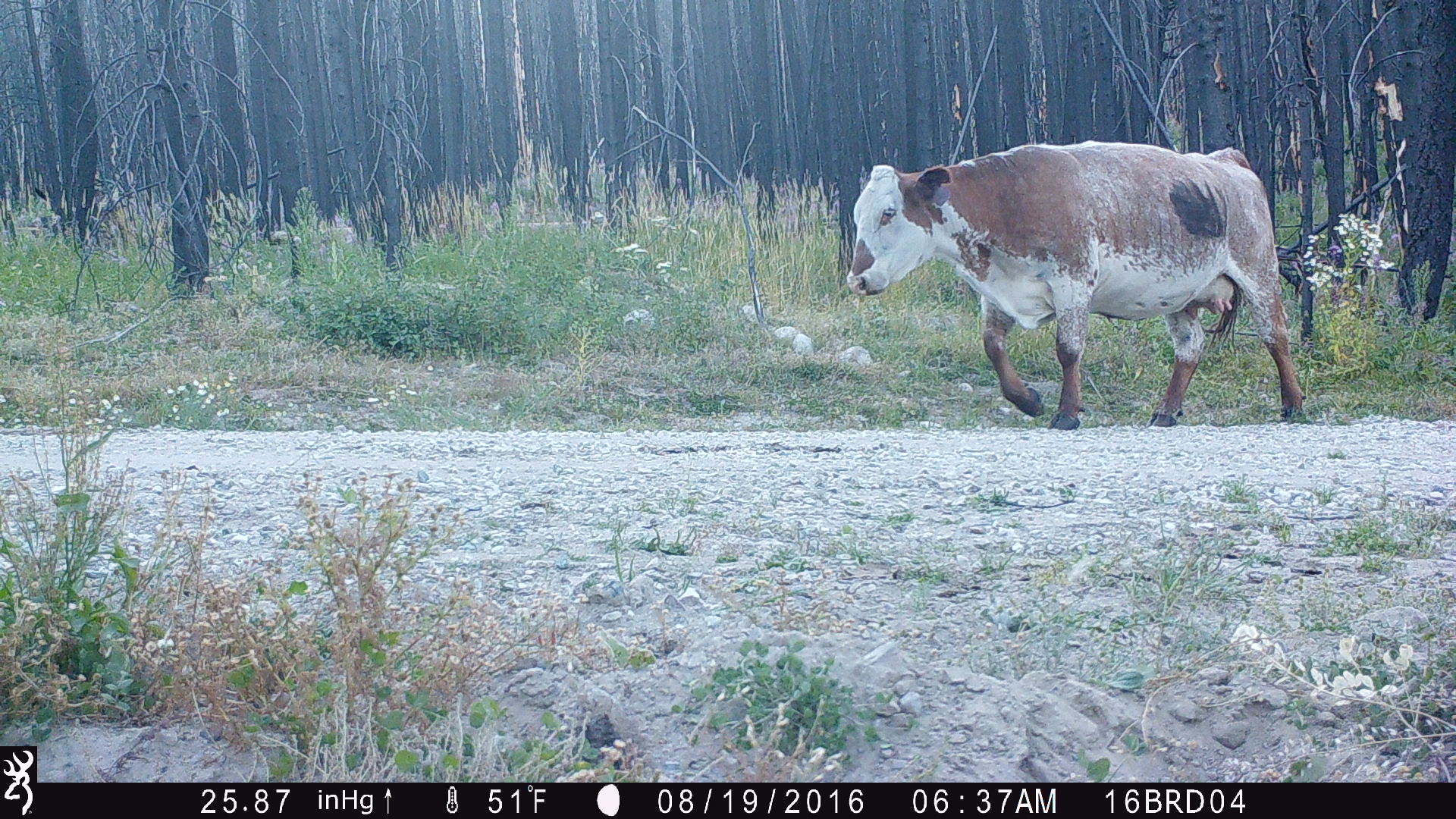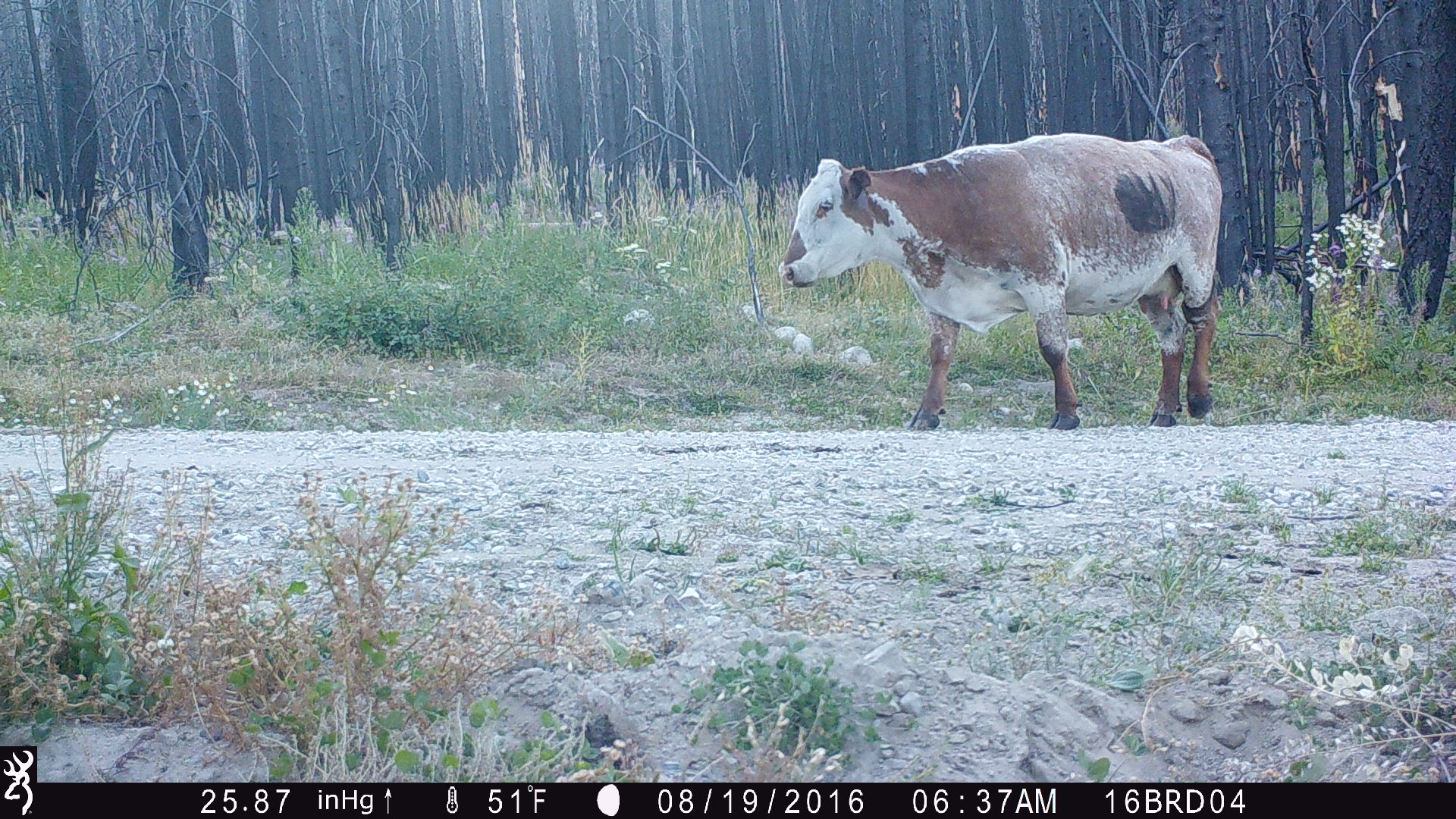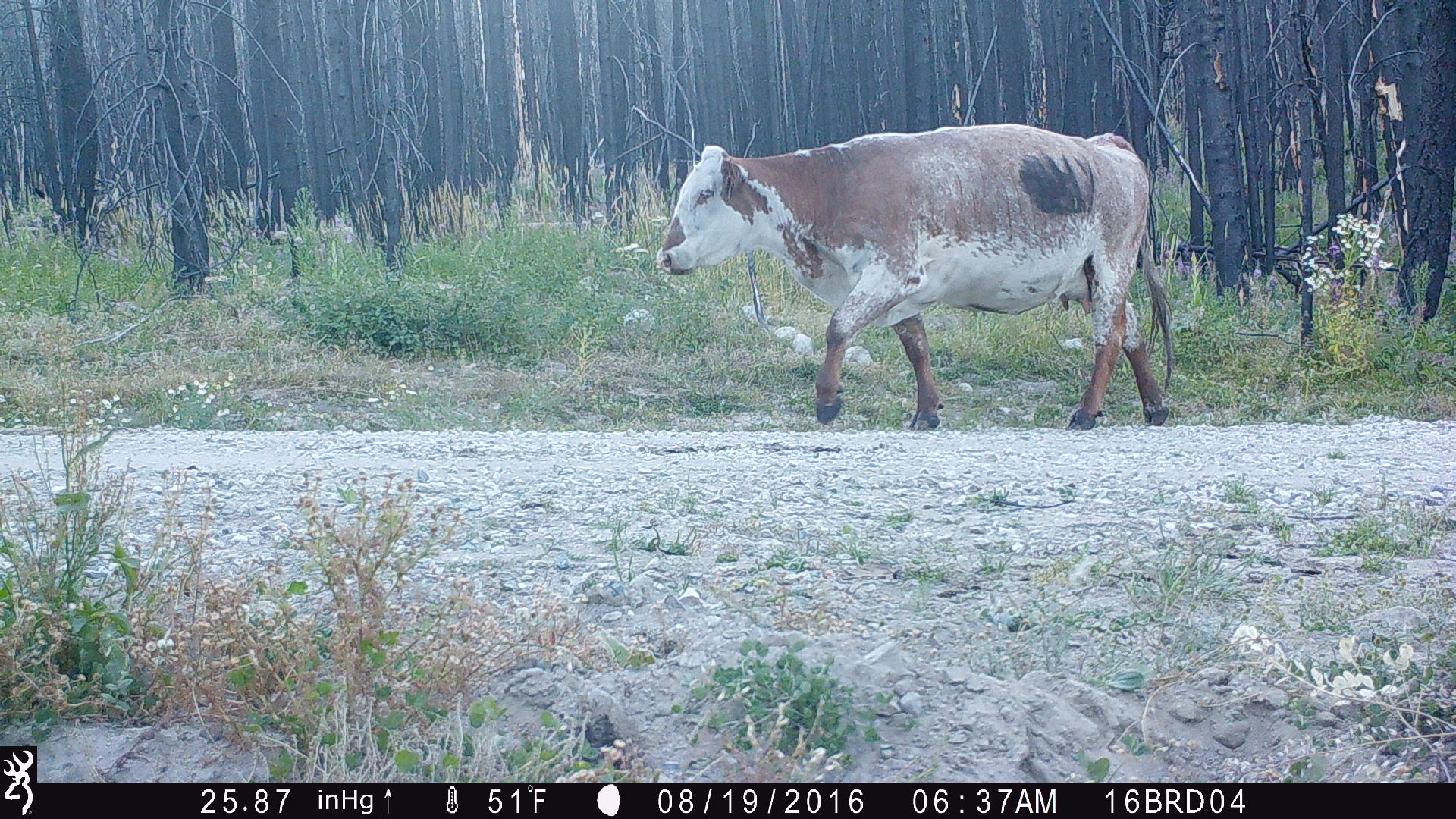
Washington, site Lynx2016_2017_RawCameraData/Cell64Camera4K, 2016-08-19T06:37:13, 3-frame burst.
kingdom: Animalia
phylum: Chordata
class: Mammalia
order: Artiodactyla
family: Bovidae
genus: Bos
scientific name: Bos taurus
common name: domestic cattle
Domestic cattle (Bos taurus). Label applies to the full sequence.